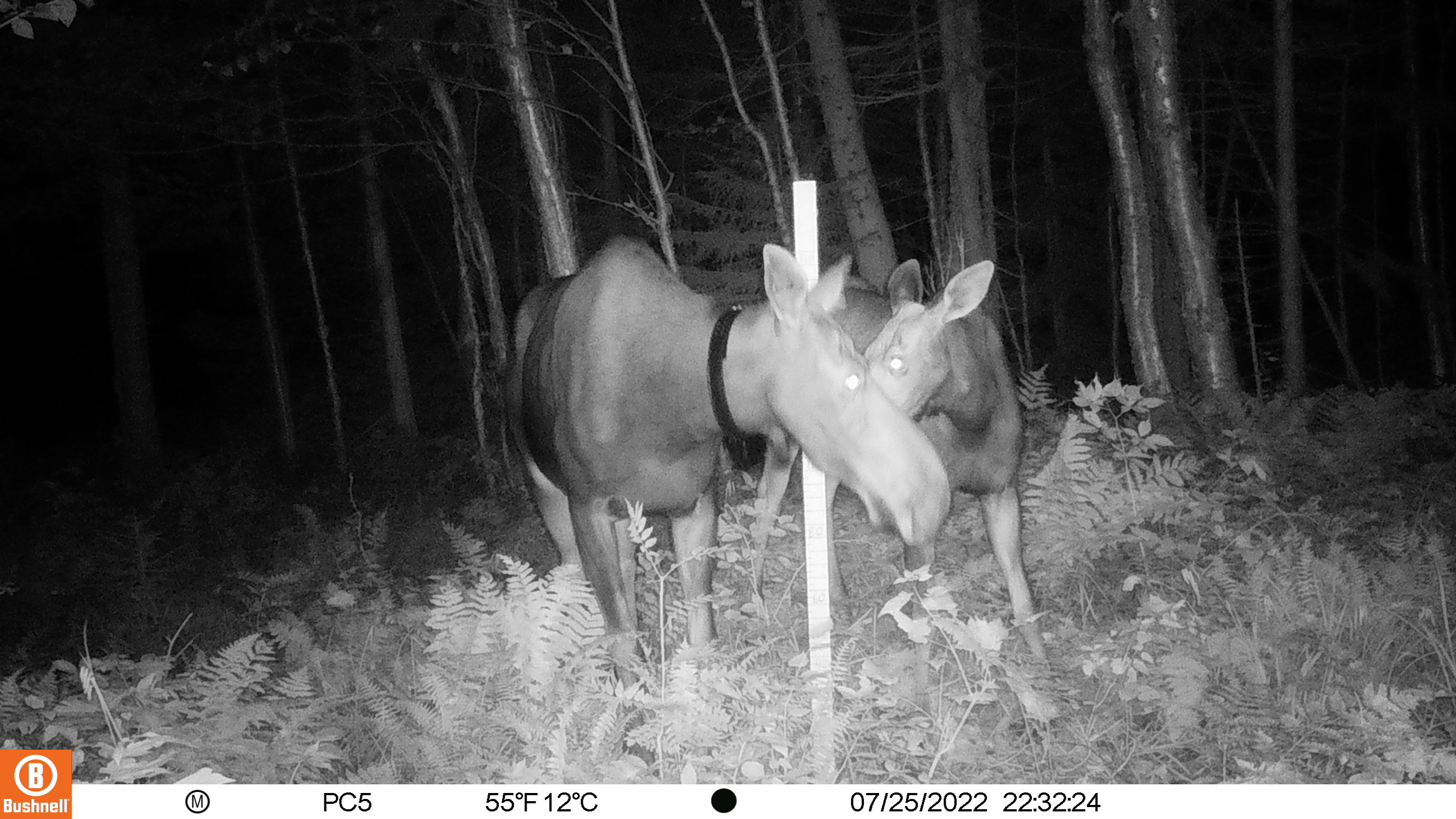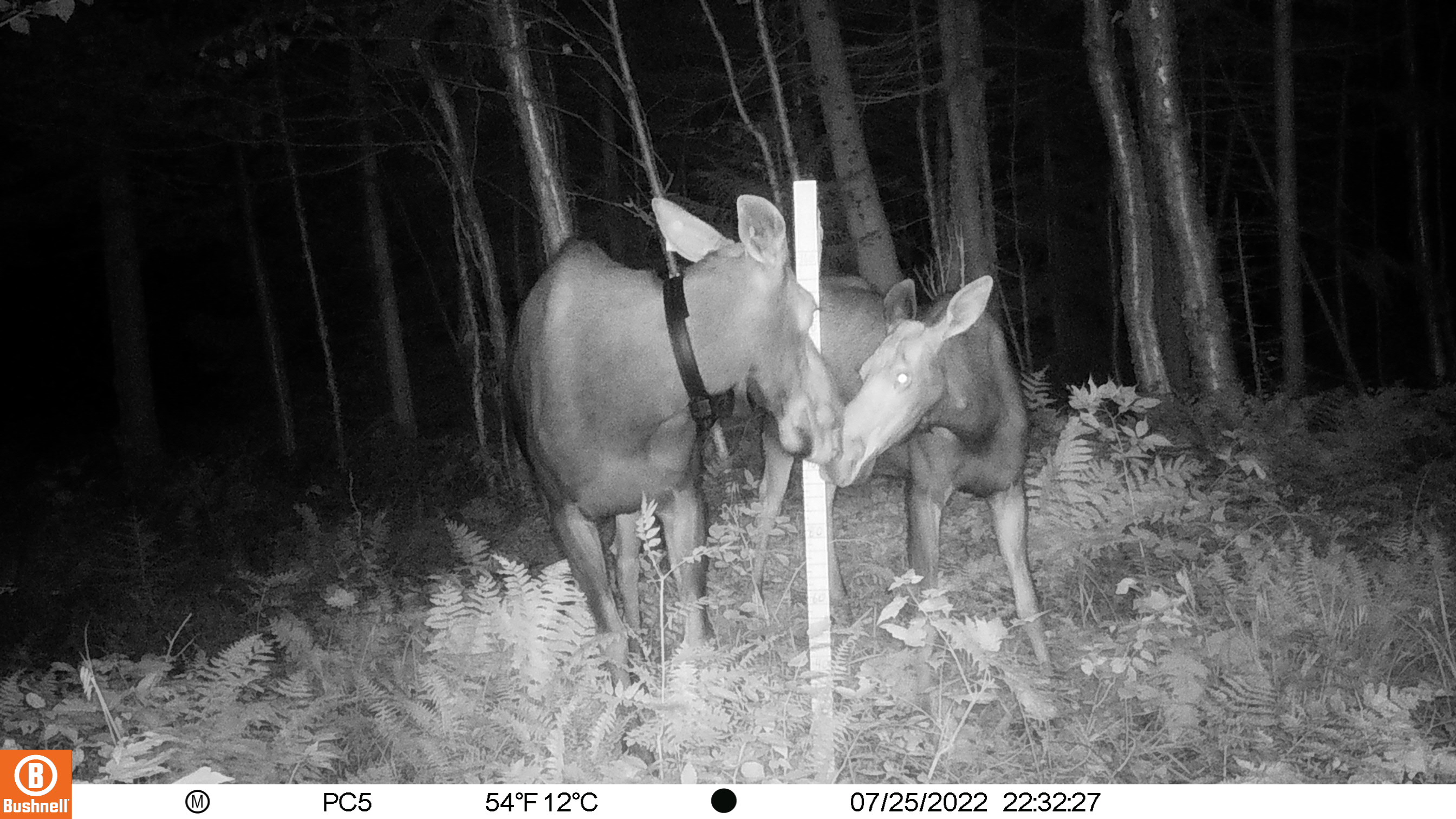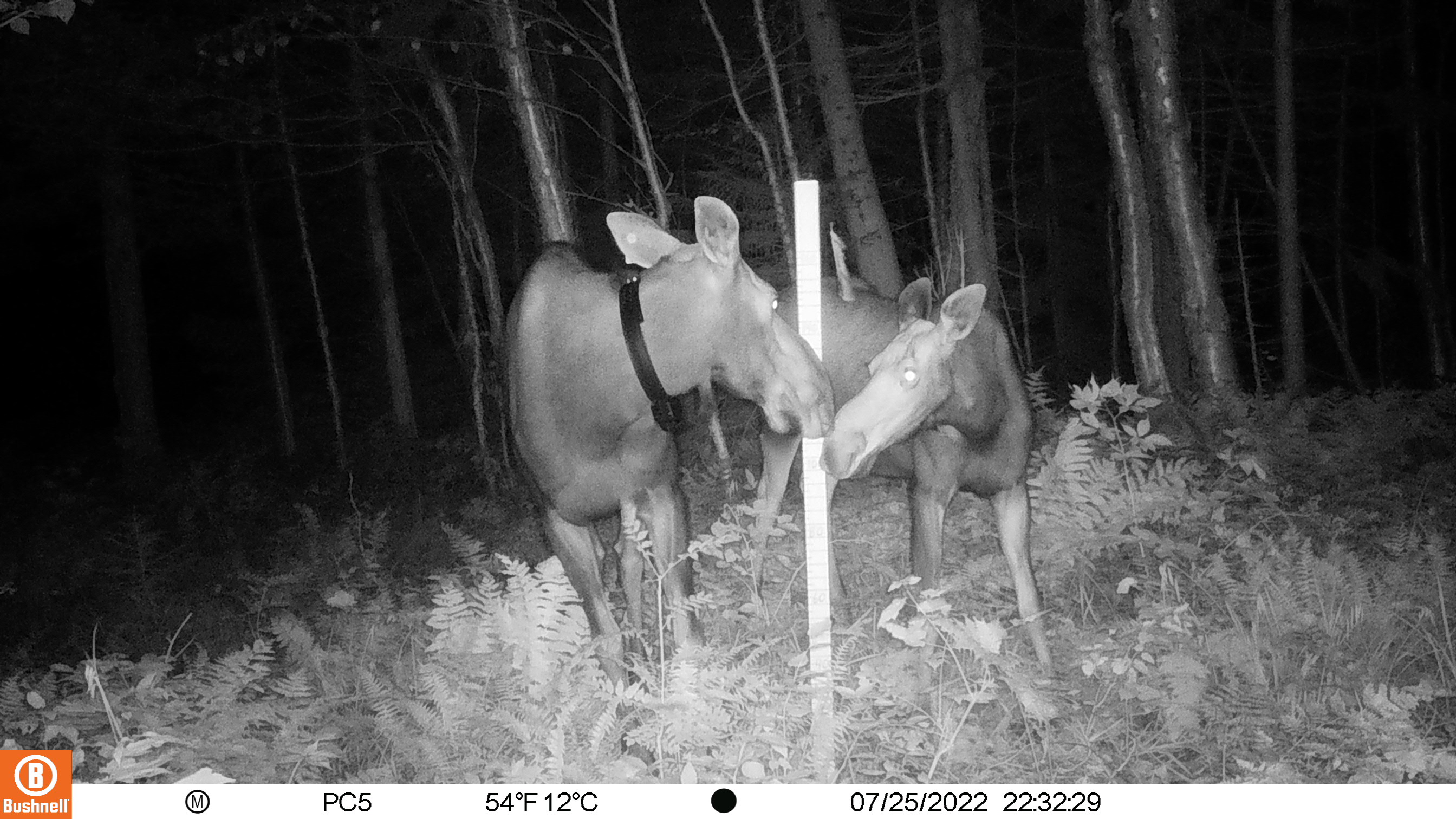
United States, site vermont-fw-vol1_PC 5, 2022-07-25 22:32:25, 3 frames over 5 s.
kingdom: Animalia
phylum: Chordata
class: Mammalia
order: Artiodactyla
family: Cervidae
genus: Alces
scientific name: Alces alces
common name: moose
Moose (Alces alces).